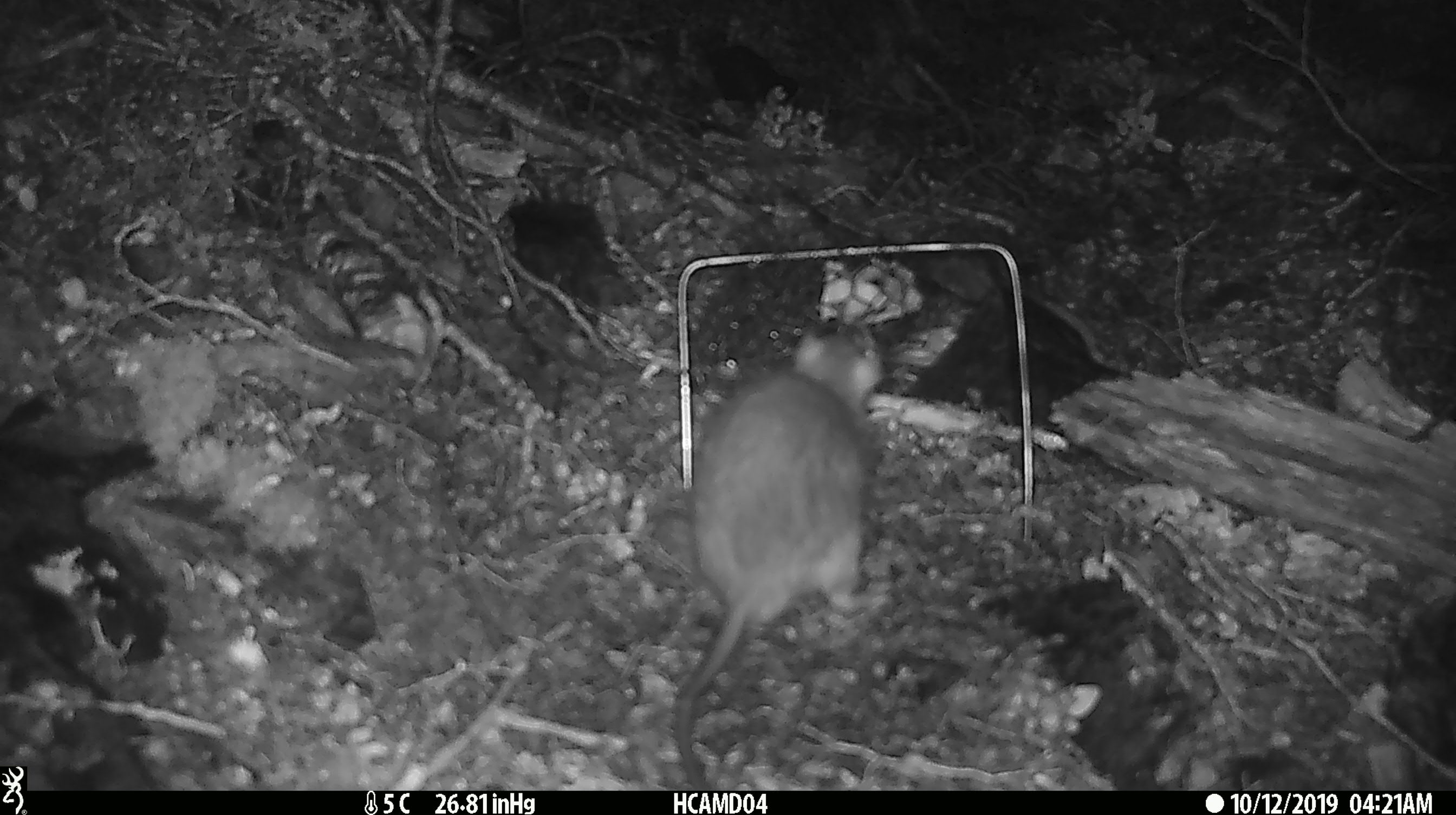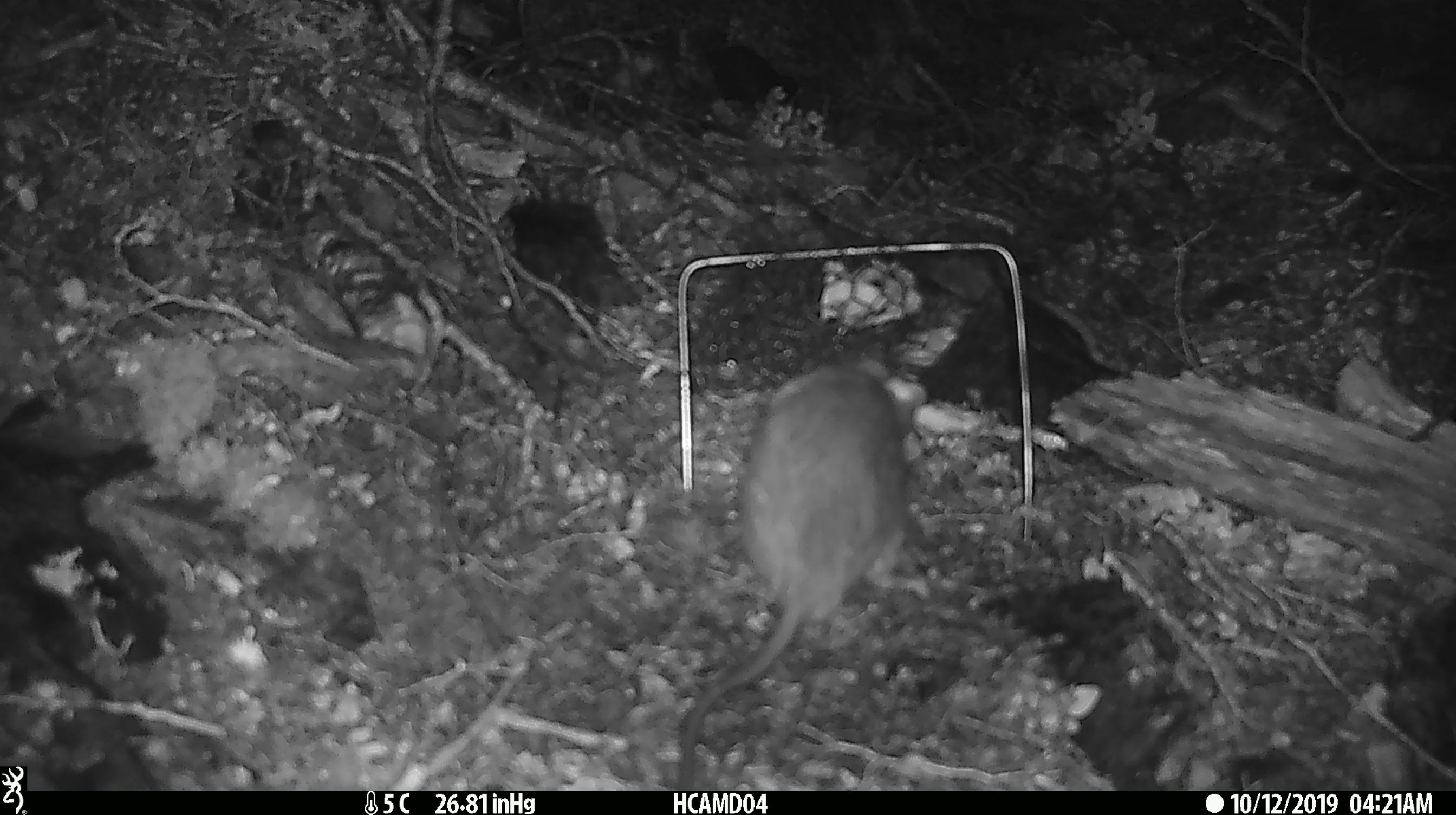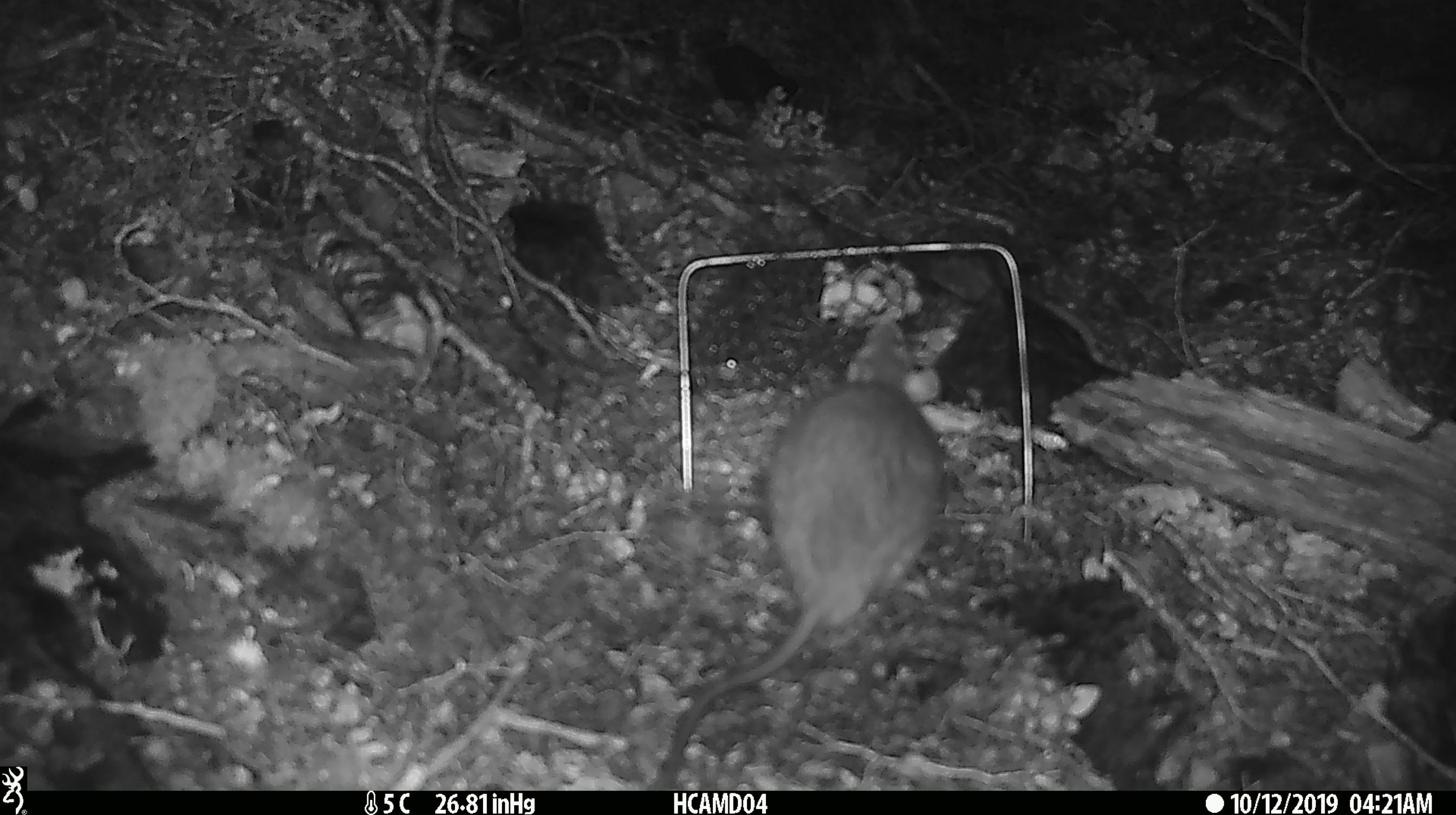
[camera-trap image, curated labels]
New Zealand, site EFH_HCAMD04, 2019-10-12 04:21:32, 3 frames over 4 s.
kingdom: Animalia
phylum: Chordata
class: Mammalia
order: Rodentia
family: Muridae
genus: Rattus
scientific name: Rattus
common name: rat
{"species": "rat (Rattus)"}